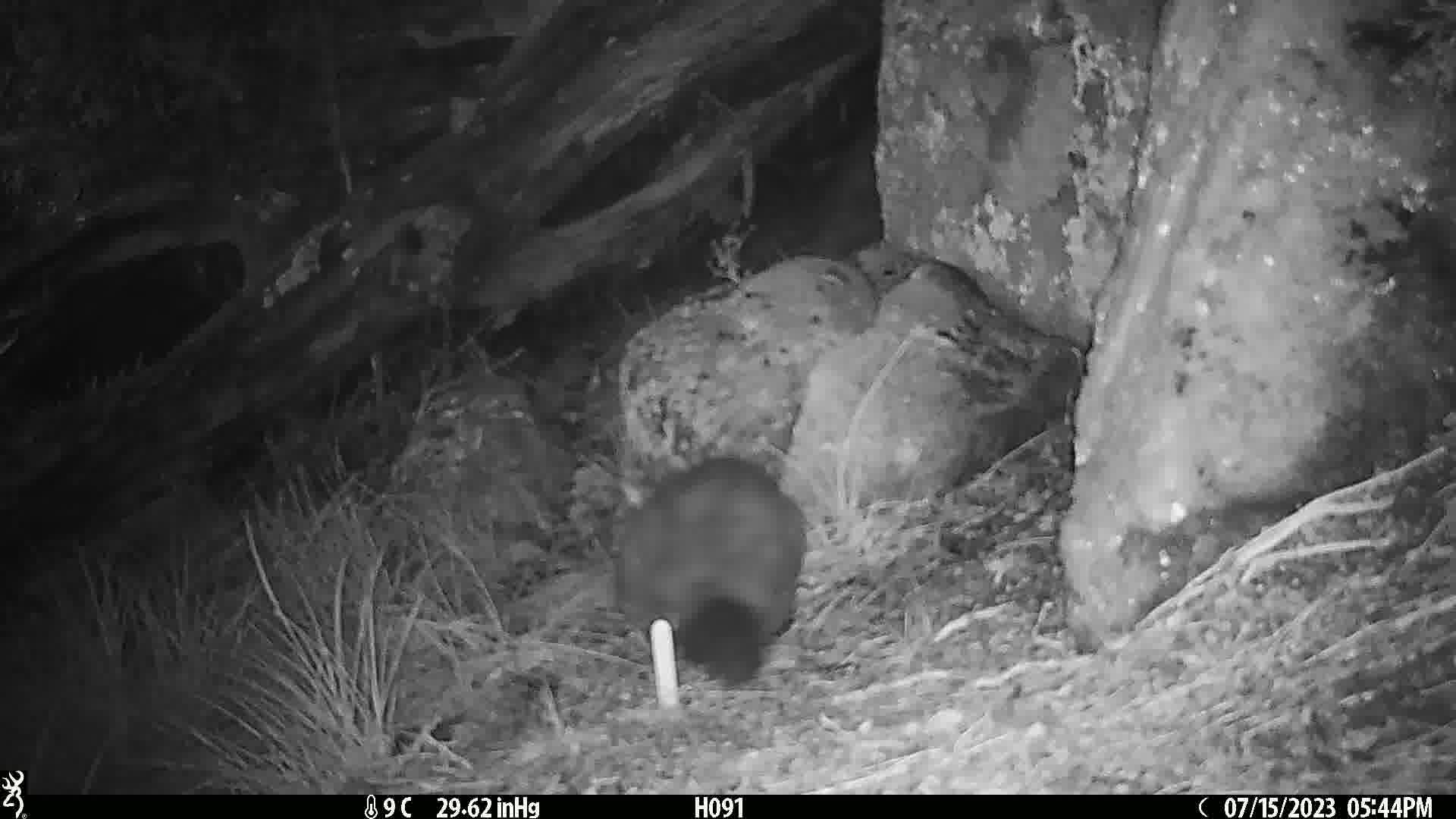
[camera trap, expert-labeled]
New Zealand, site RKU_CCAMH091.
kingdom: Animalia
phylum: Chordata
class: Mammalia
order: Diprotodontia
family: Phalangeridae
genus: Trichosurus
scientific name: Trichosurus vulpecula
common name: common brushtail possum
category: possum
Possum (common brushtail possum) (Trichosurus vulpecula).